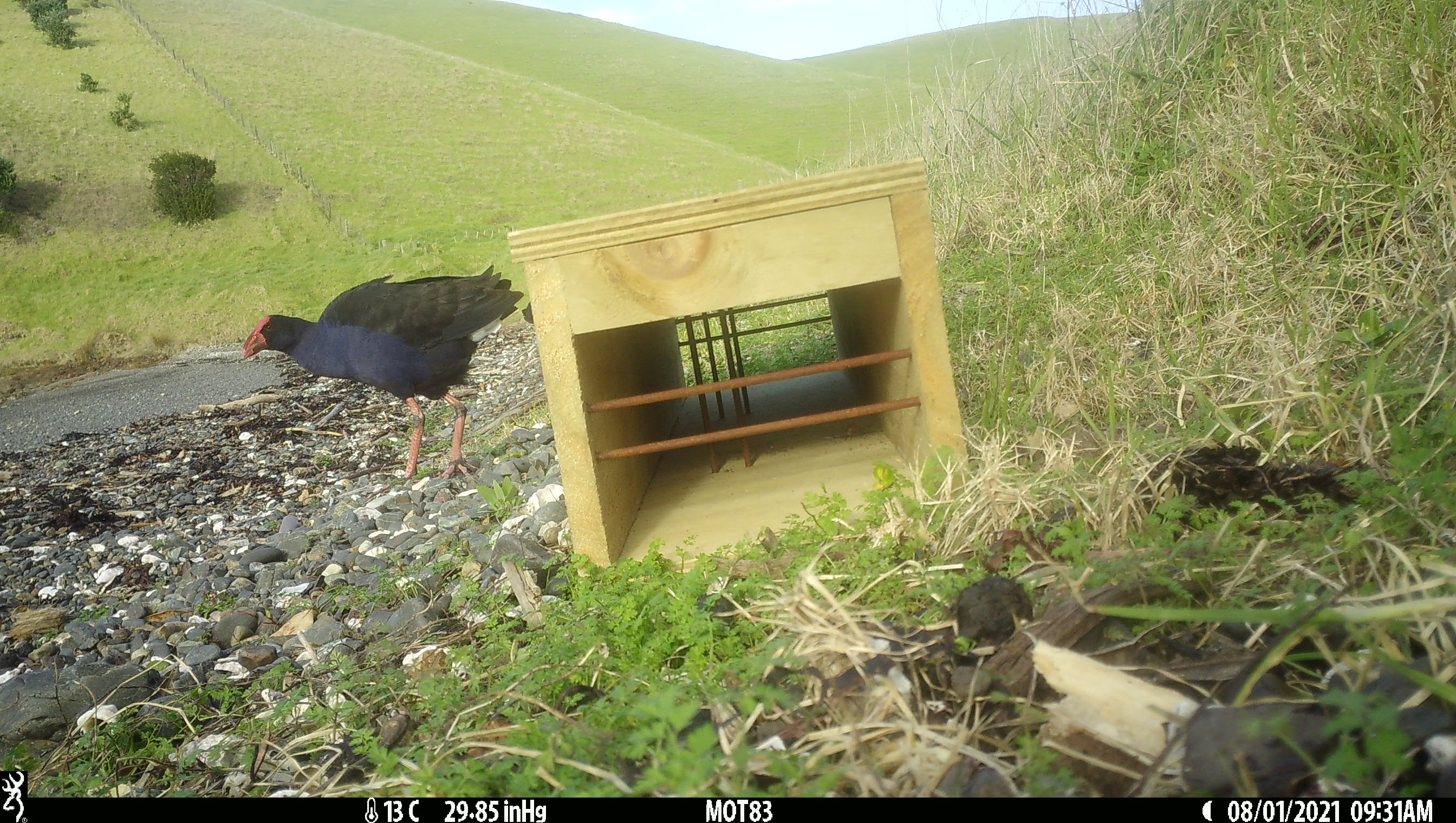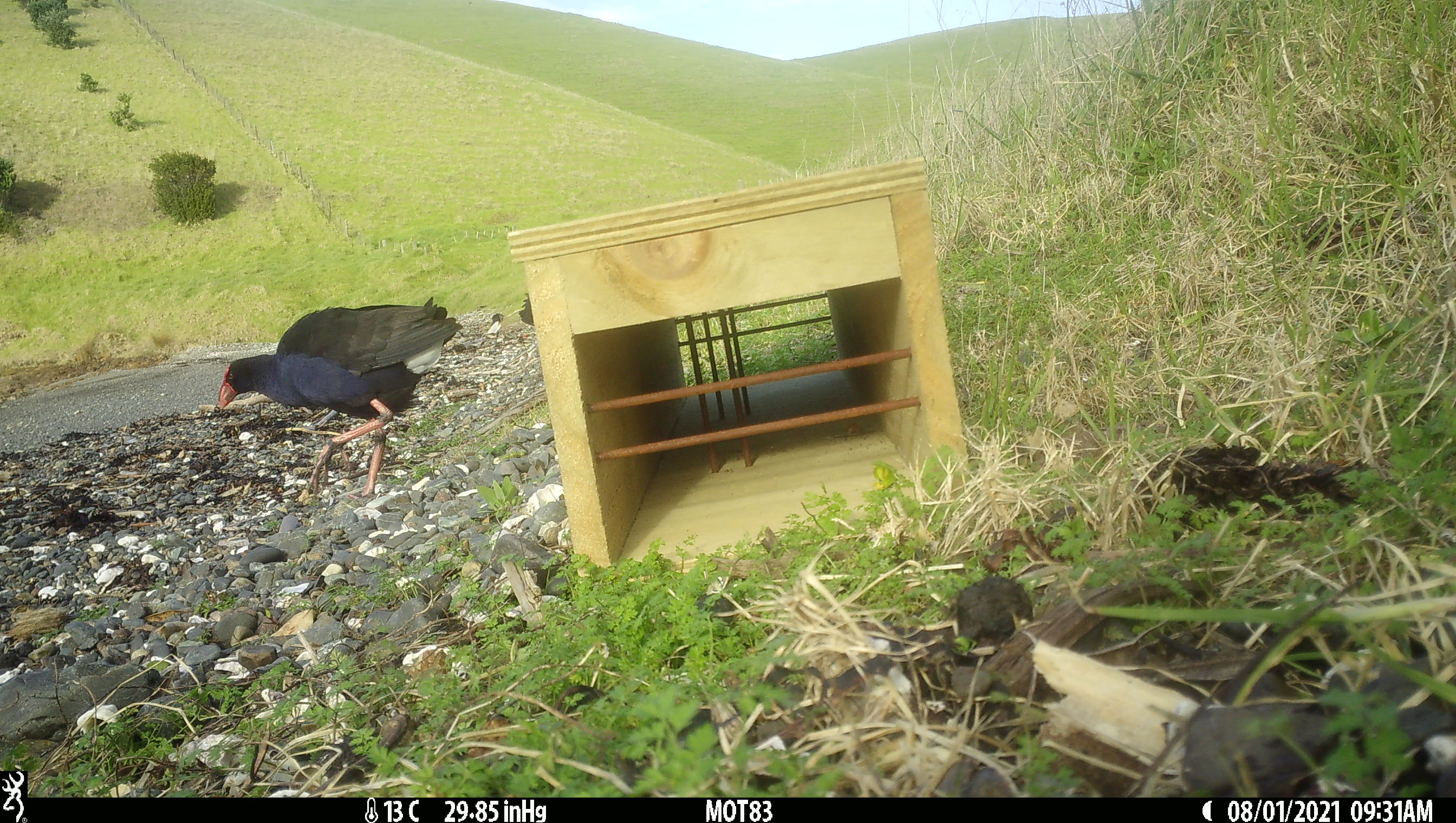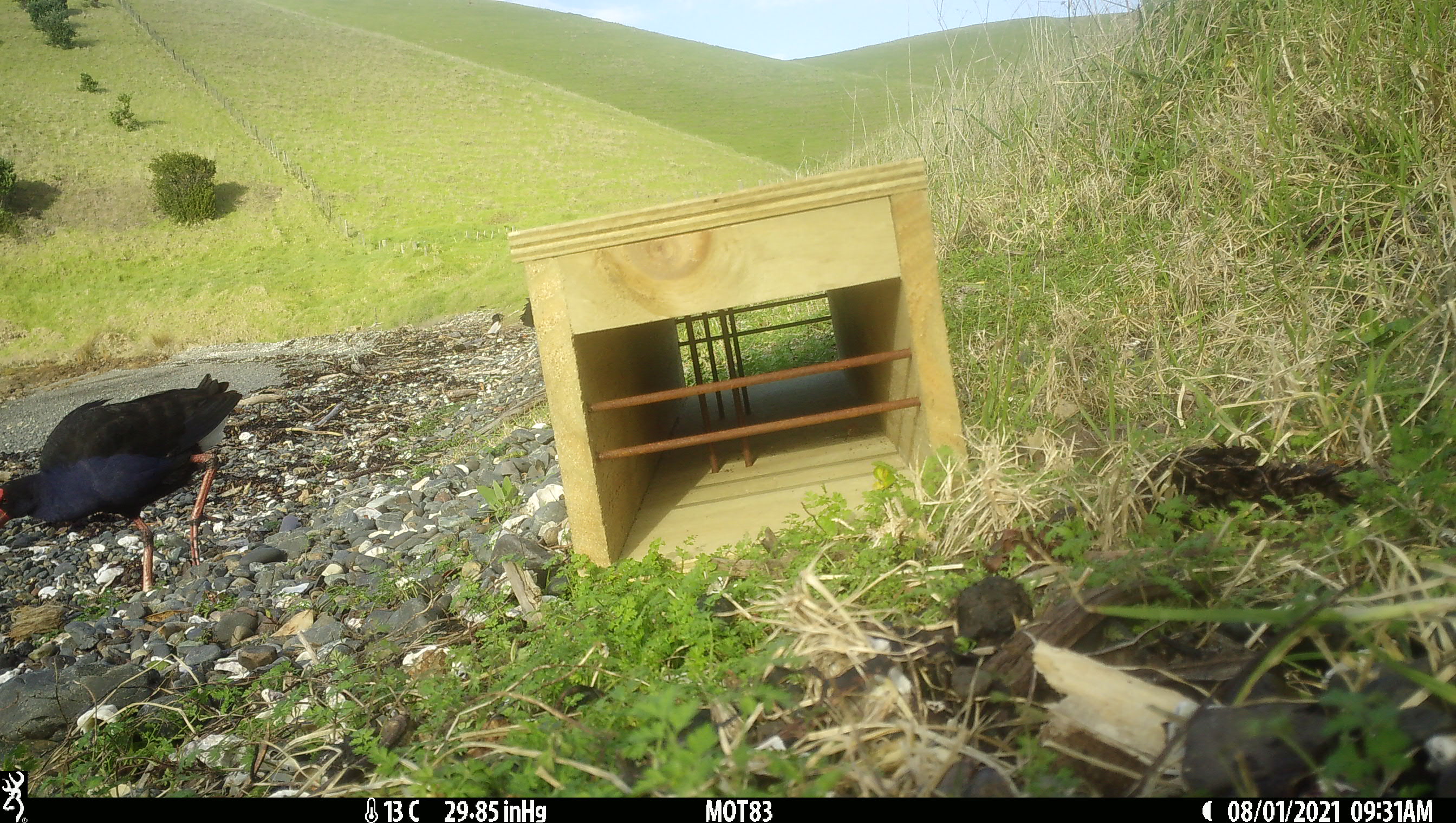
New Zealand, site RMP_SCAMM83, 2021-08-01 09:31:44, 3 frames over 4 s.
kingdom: Animalia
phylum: Chordata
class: Aves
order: Gruiformes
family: Rallidae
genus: Porphyrio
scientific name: Porphyrio melanotus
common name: australasian swamphen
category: pukeko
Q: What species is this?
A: Pukeko (australasian swamphen) (Porphyrio melanotus).